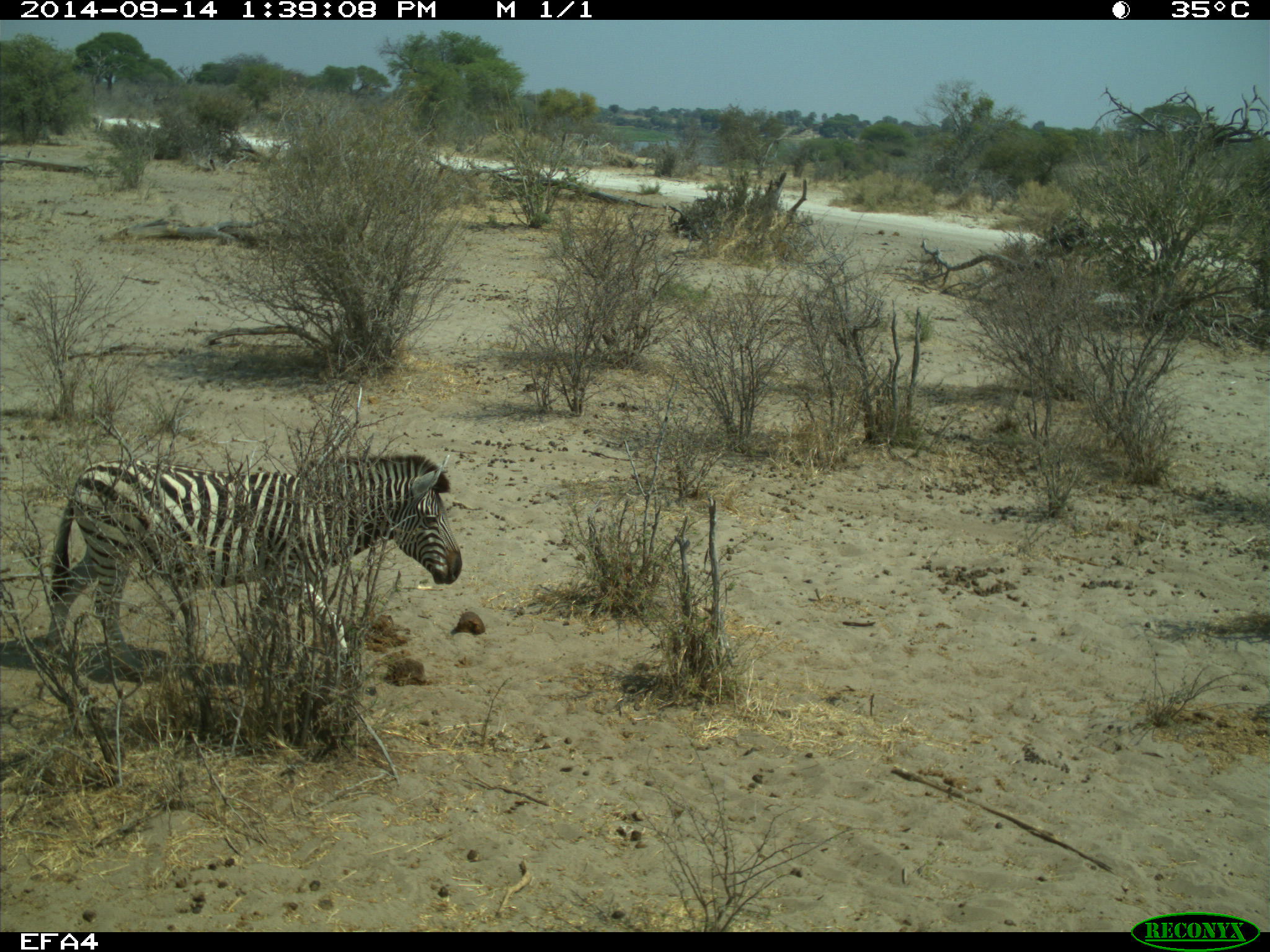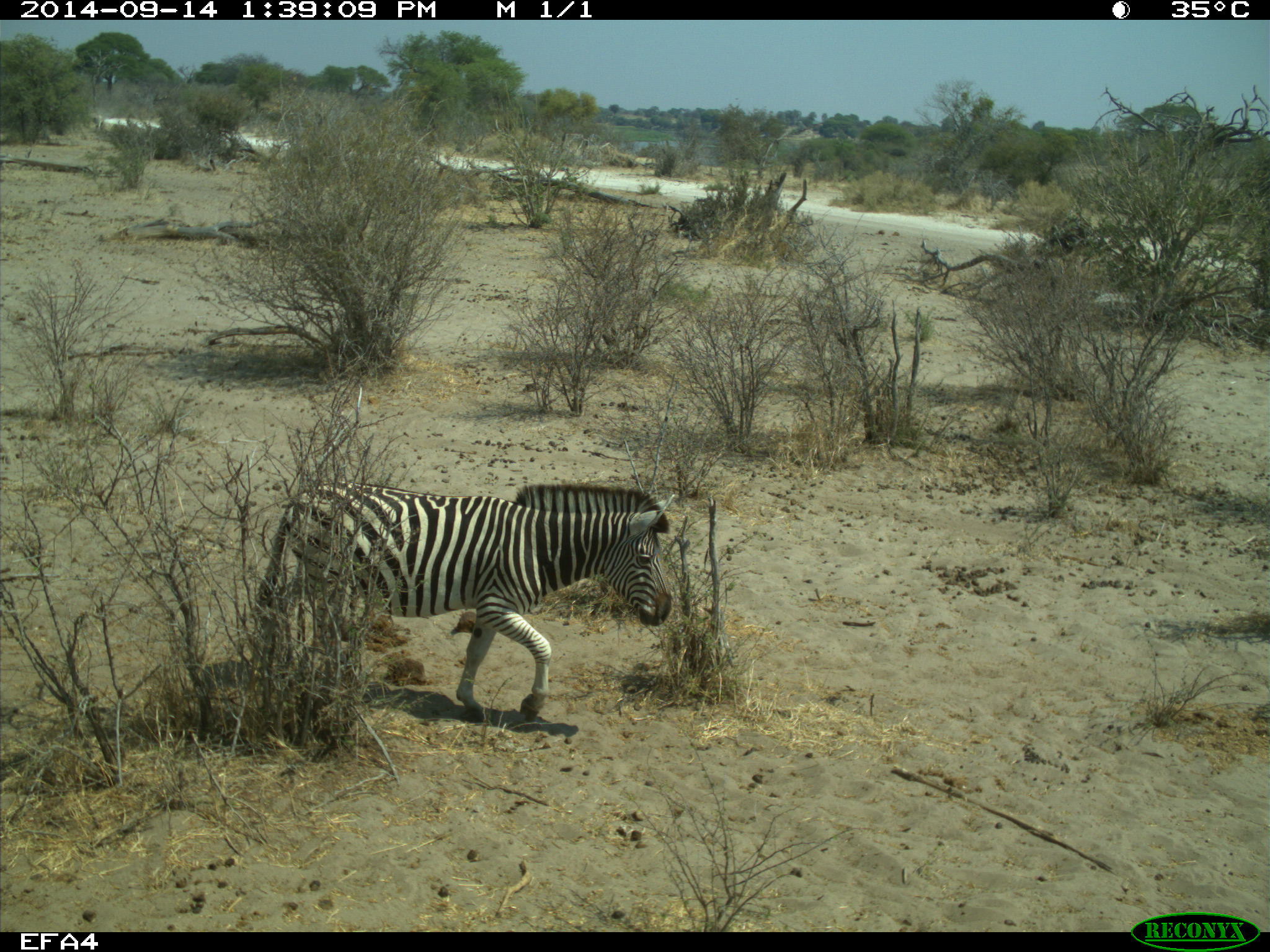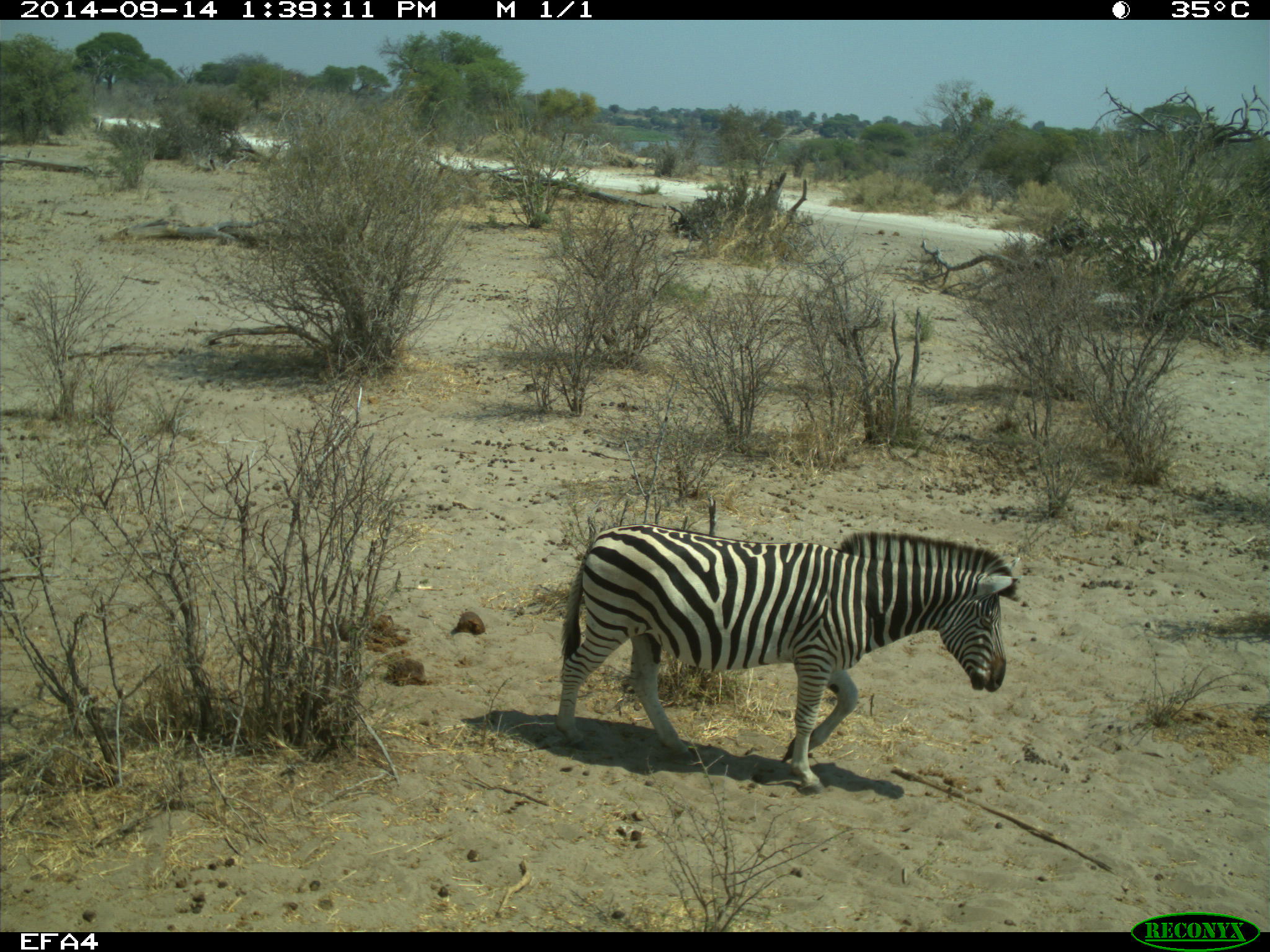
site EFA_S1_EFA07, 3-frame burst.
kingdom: Animalia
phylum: Chordata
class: Mammalia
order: Perissodactyla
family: Equidae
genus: Equus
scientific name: Equus quagga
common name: plains zebra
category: zebraplains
Zebraplains (plains zebra) (Equus quagga), count 1. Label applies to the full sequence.